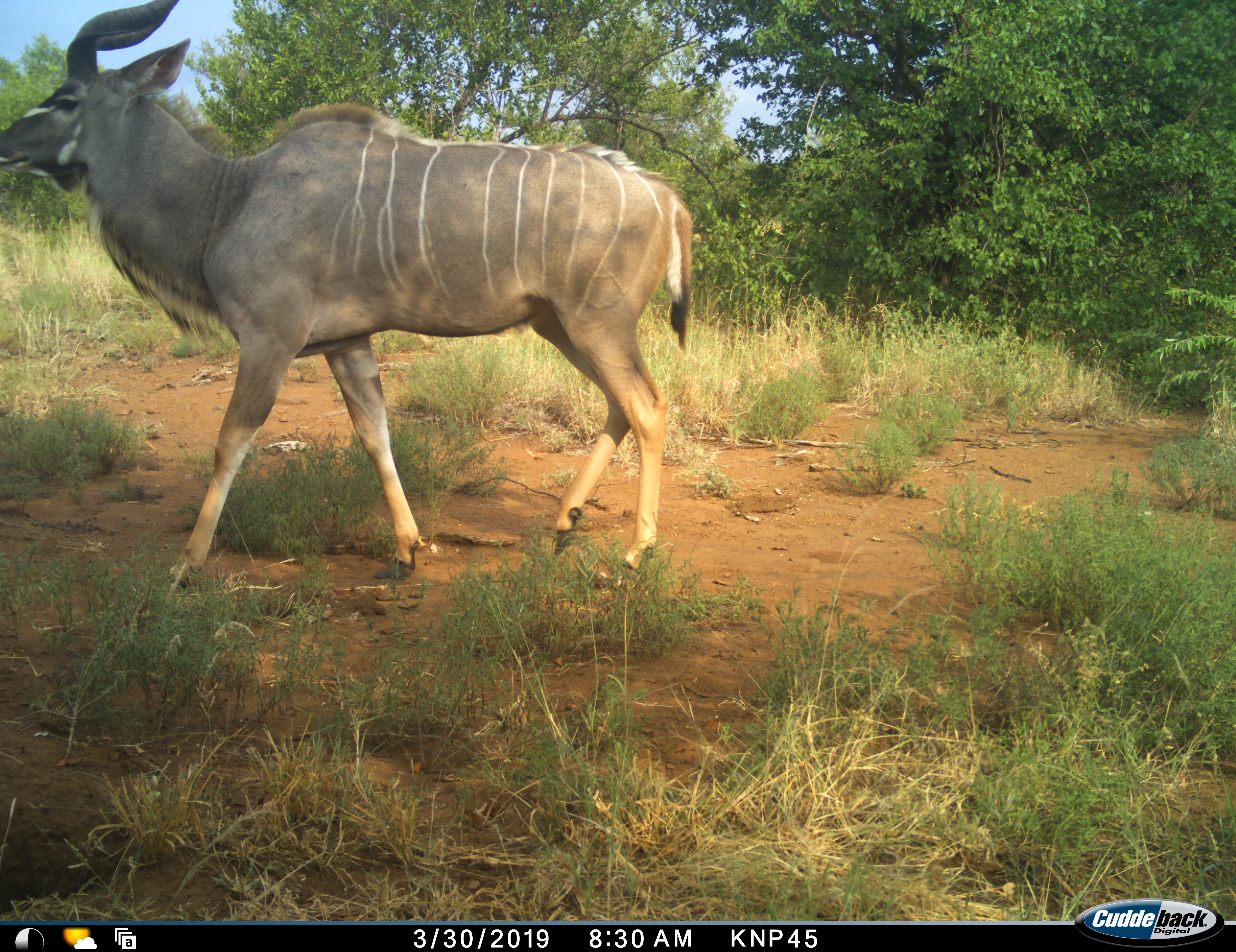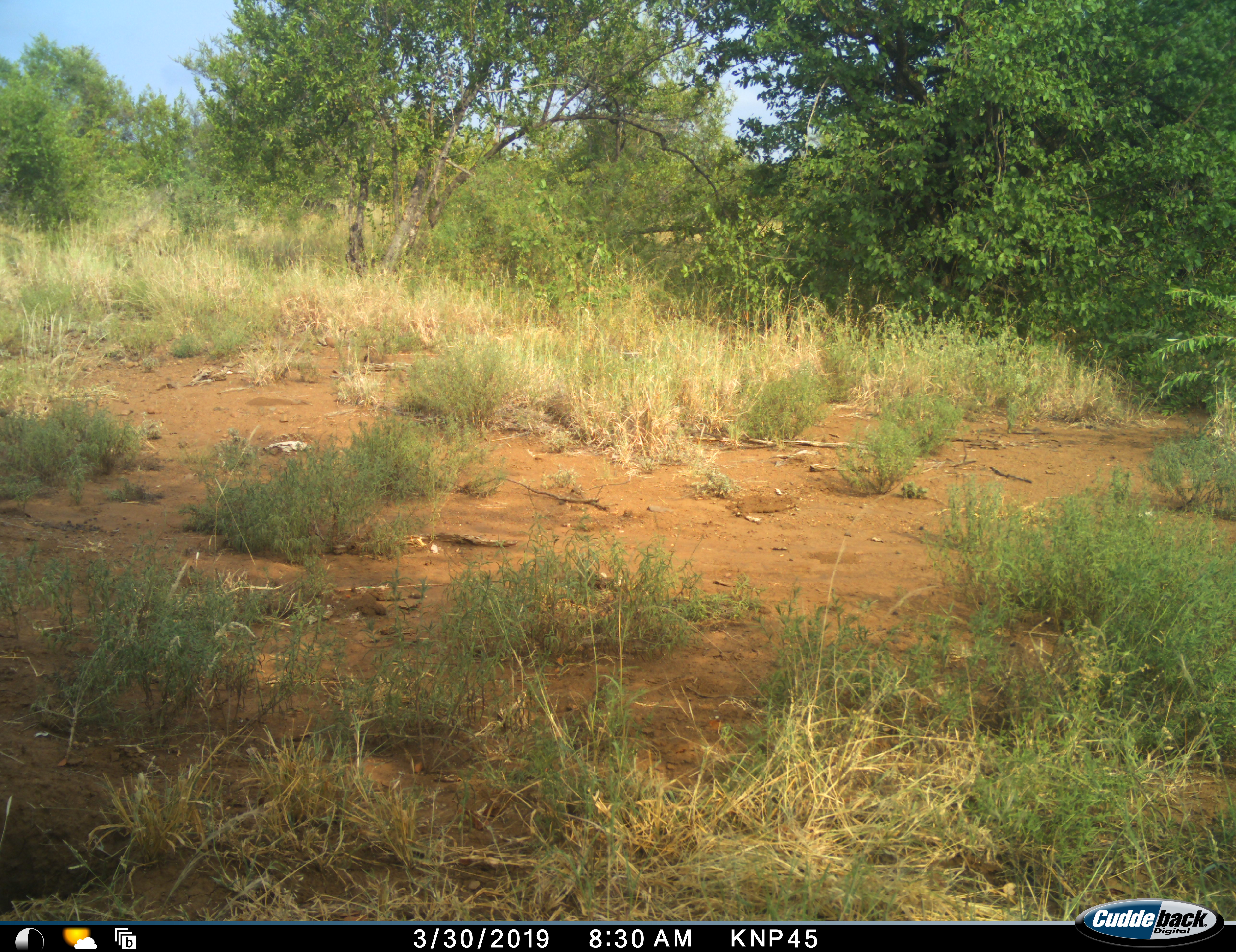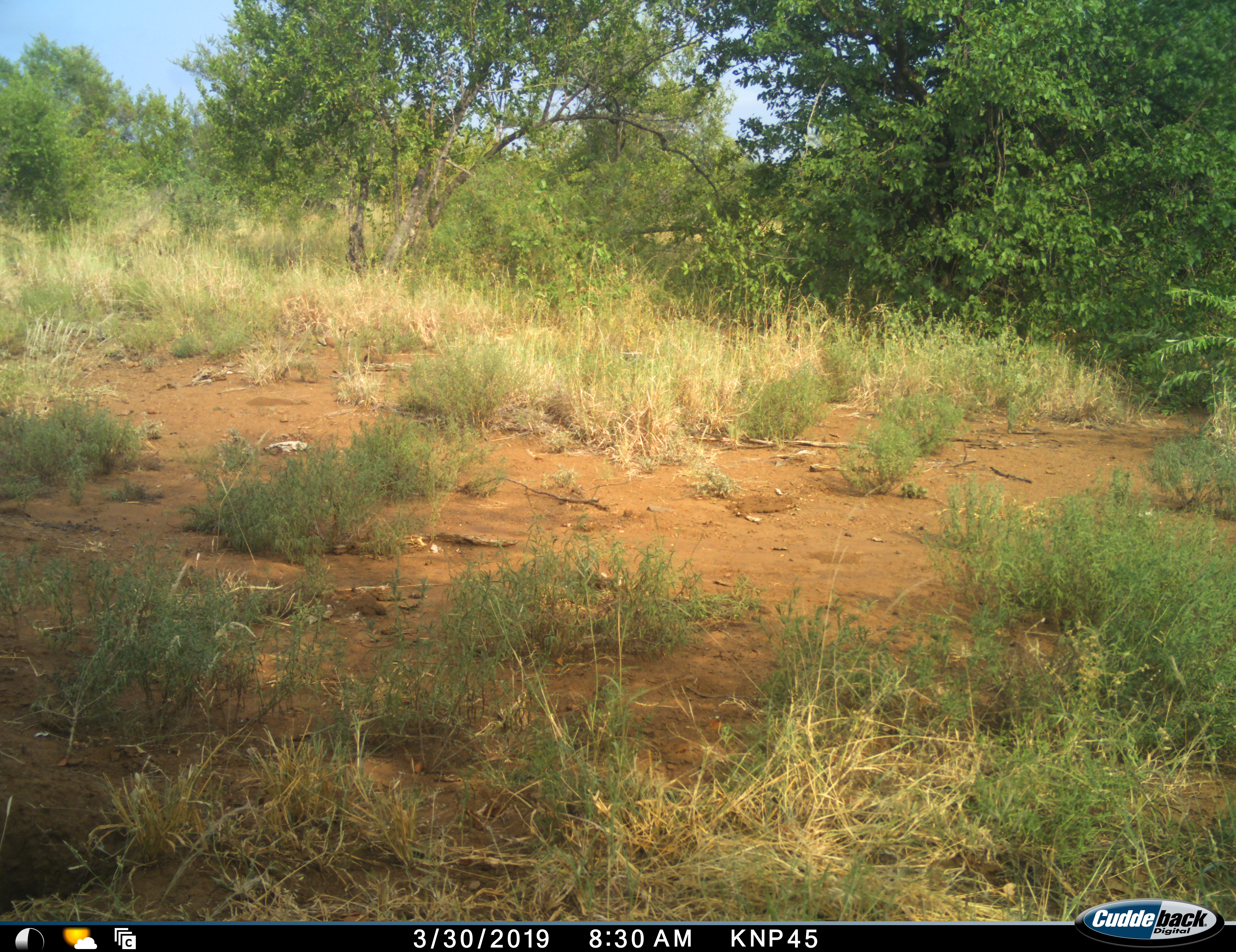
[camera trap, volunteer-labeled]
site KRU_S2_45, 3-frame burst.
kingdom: Animalia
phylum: Chordata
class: Mammalia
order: Artiodactyla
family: Bovidae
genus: Tragelaphus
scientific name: Tragelaphus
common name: kudu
Kudu (Tragelaphus), count 1. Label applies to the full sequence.